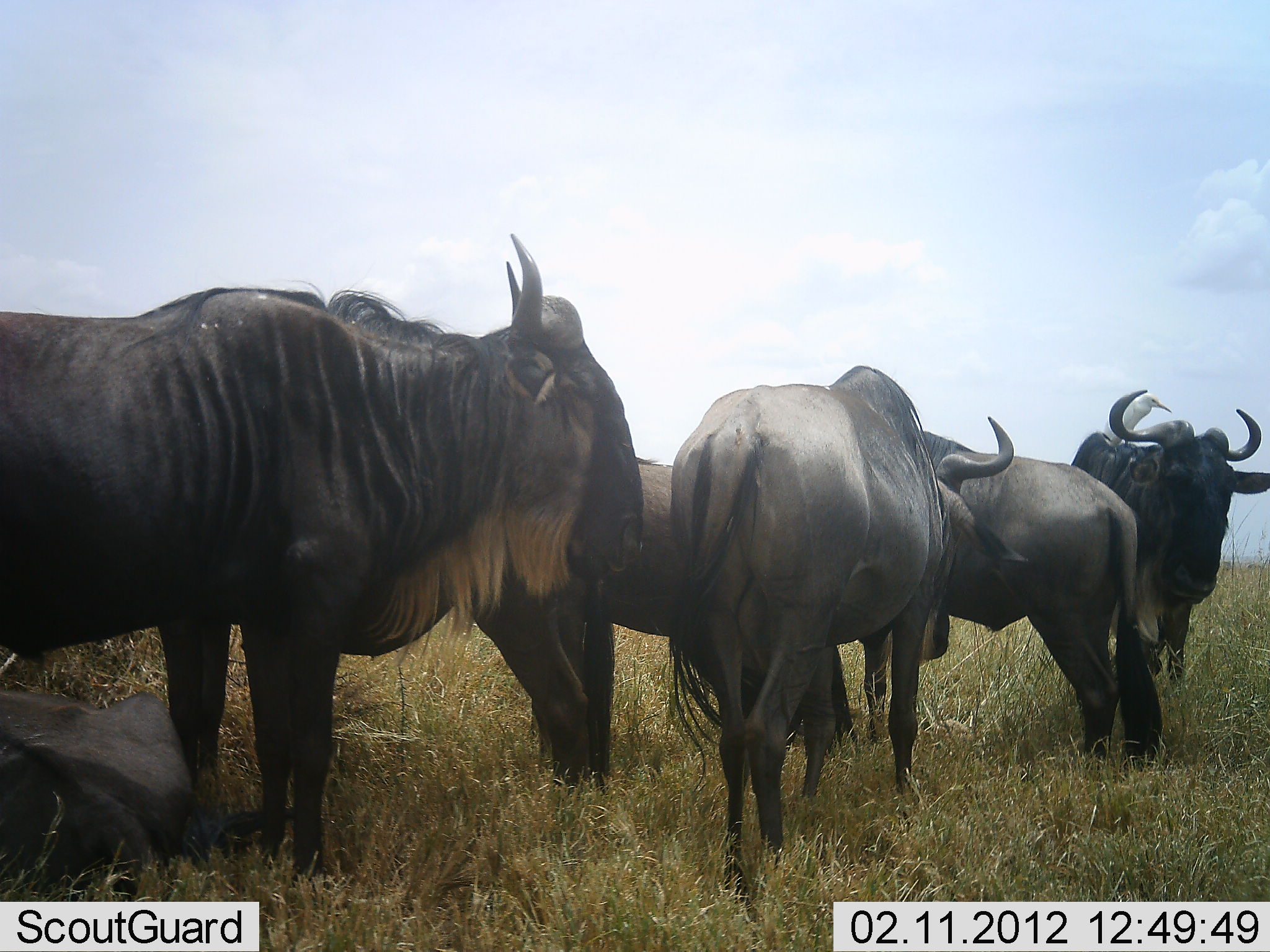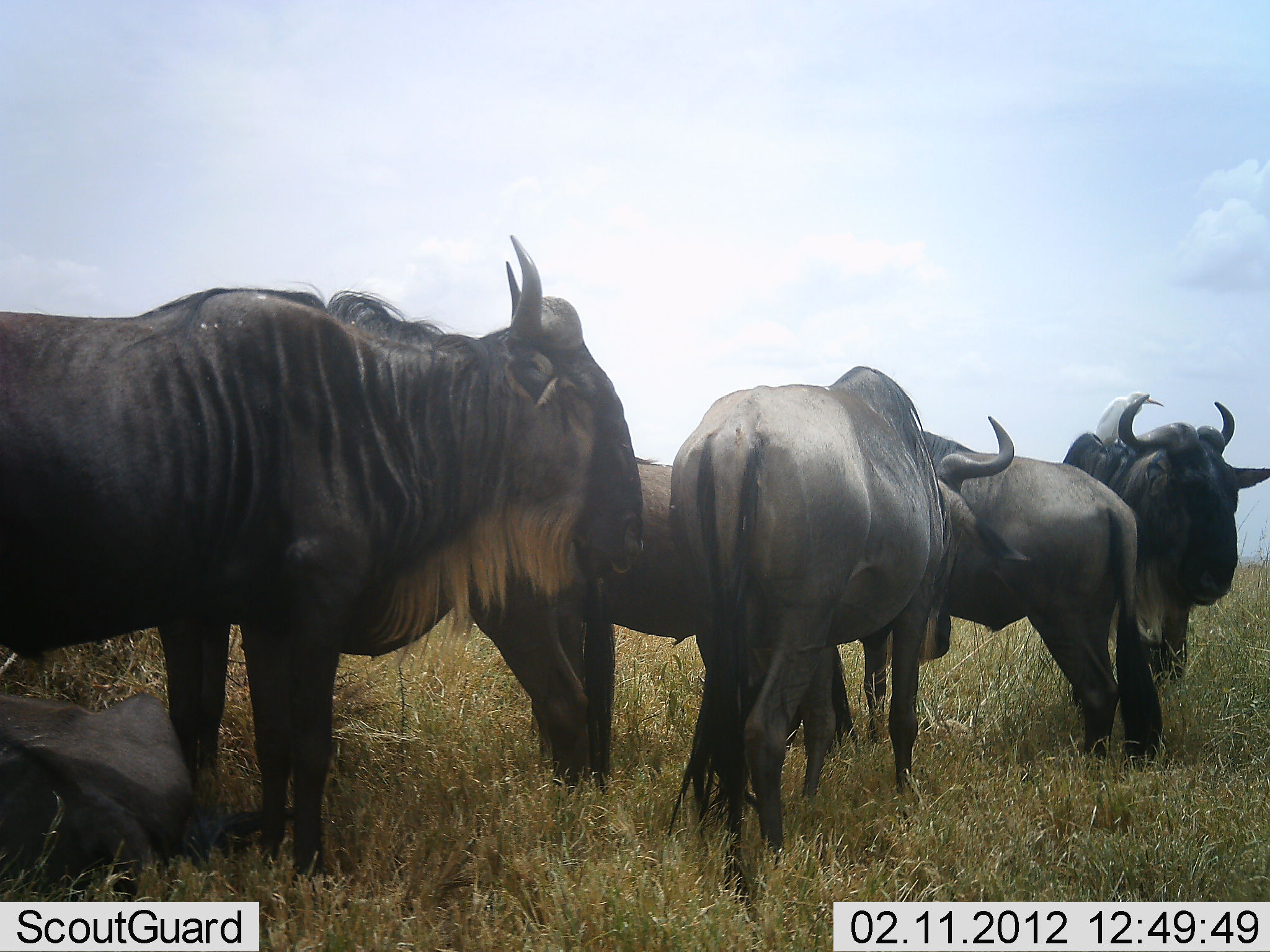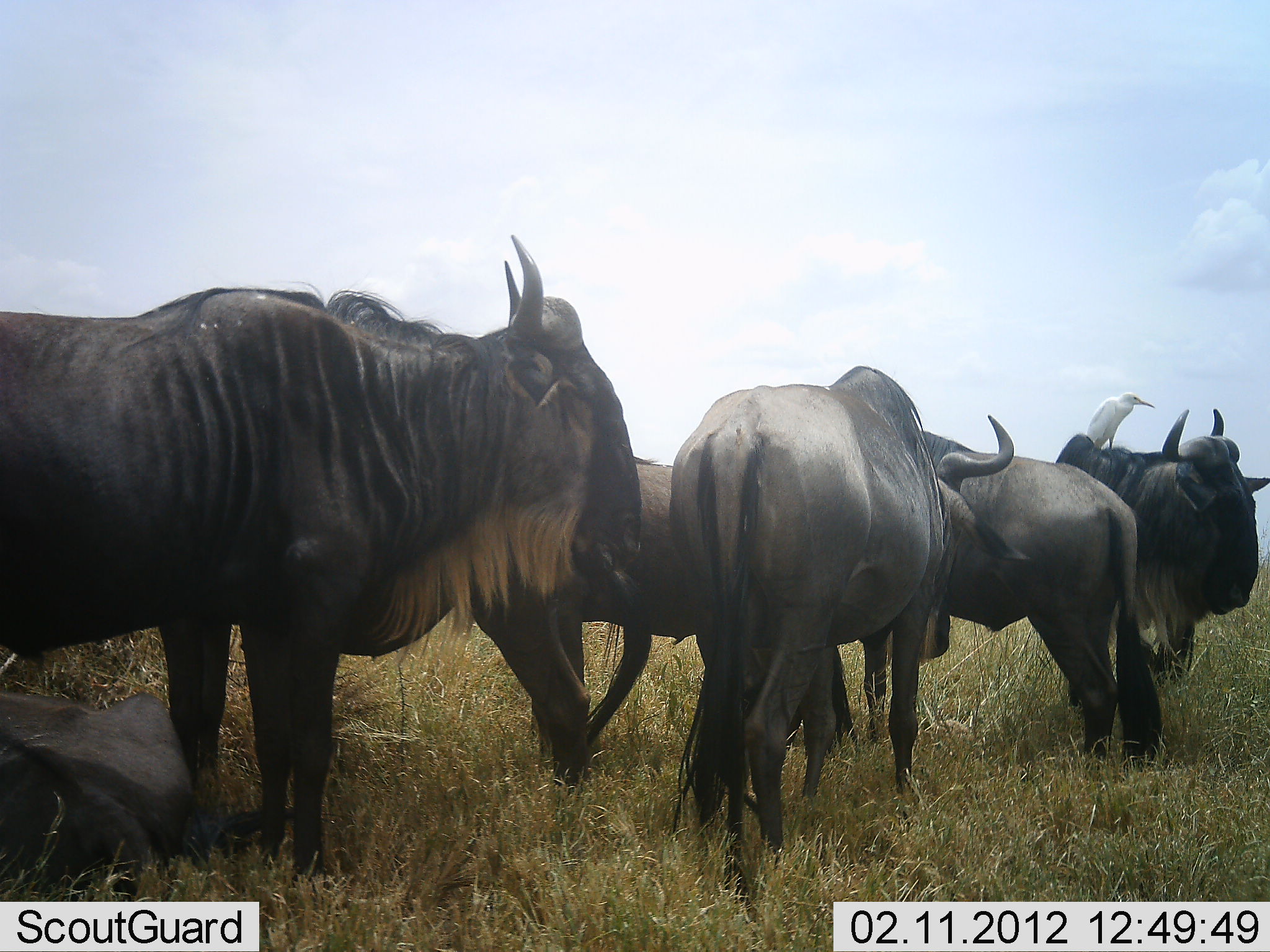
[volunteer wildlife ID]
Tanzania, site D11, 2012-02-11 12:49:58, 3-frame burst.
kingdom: Animalia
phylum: Chordata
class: Mammalia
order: Artiodactyla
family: Bovidae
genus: Connochaetes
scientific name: Connochaetes taurinus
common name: blue wildebeest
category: wildebeest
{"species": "wildebeest (blue wildebeest) (Connochaetes taurinus)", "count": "6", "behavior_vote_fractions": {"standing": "87%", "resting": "77%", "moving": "6%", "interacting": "10%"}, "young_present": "0%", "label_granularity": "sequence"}